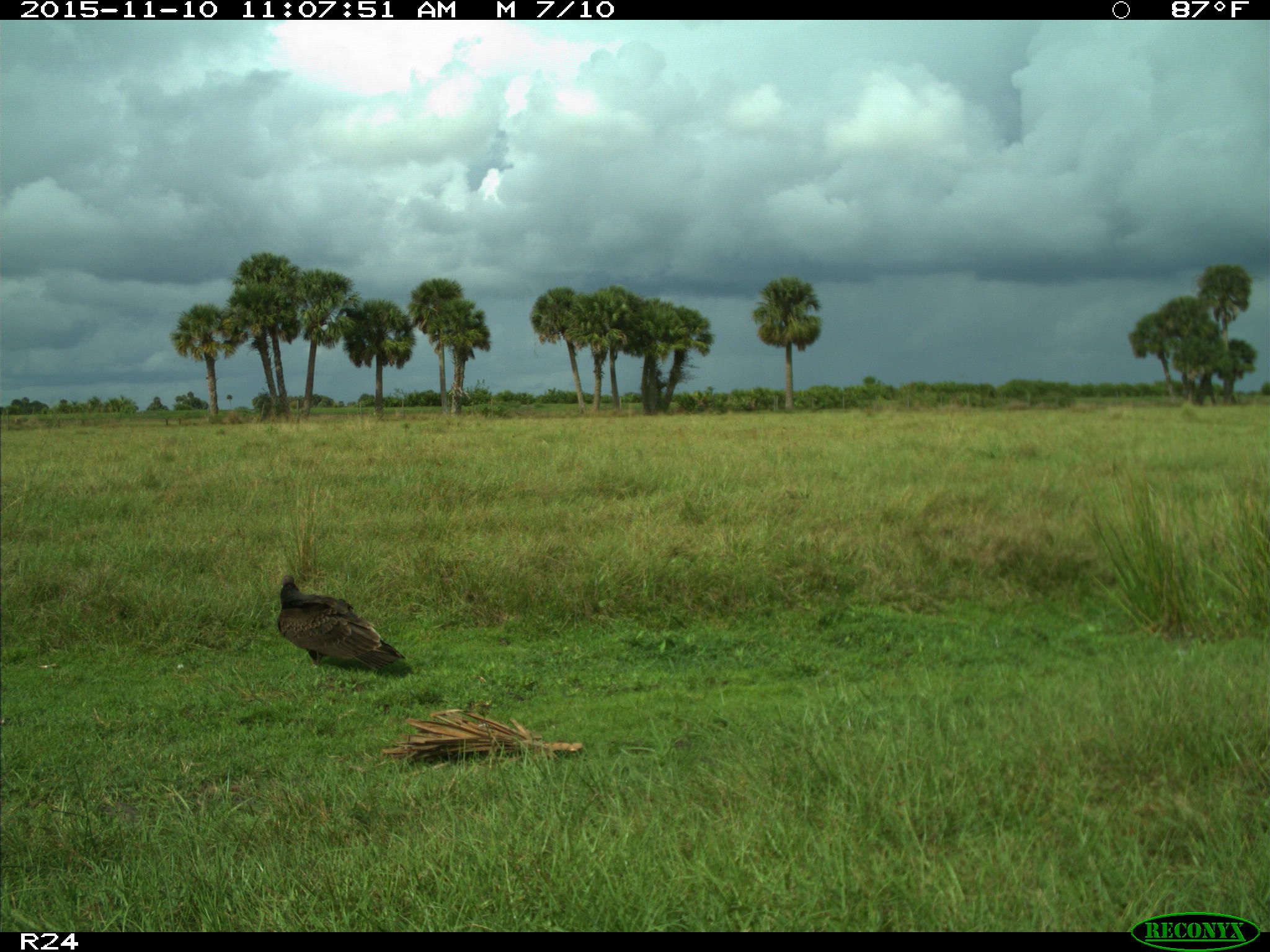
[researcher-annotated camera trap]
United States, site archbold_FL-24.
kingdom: Animalia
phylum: Chordata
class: Aves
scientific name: Aves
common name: birds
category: unidentified bird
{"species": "unidentified bird (birds) (Aves)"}